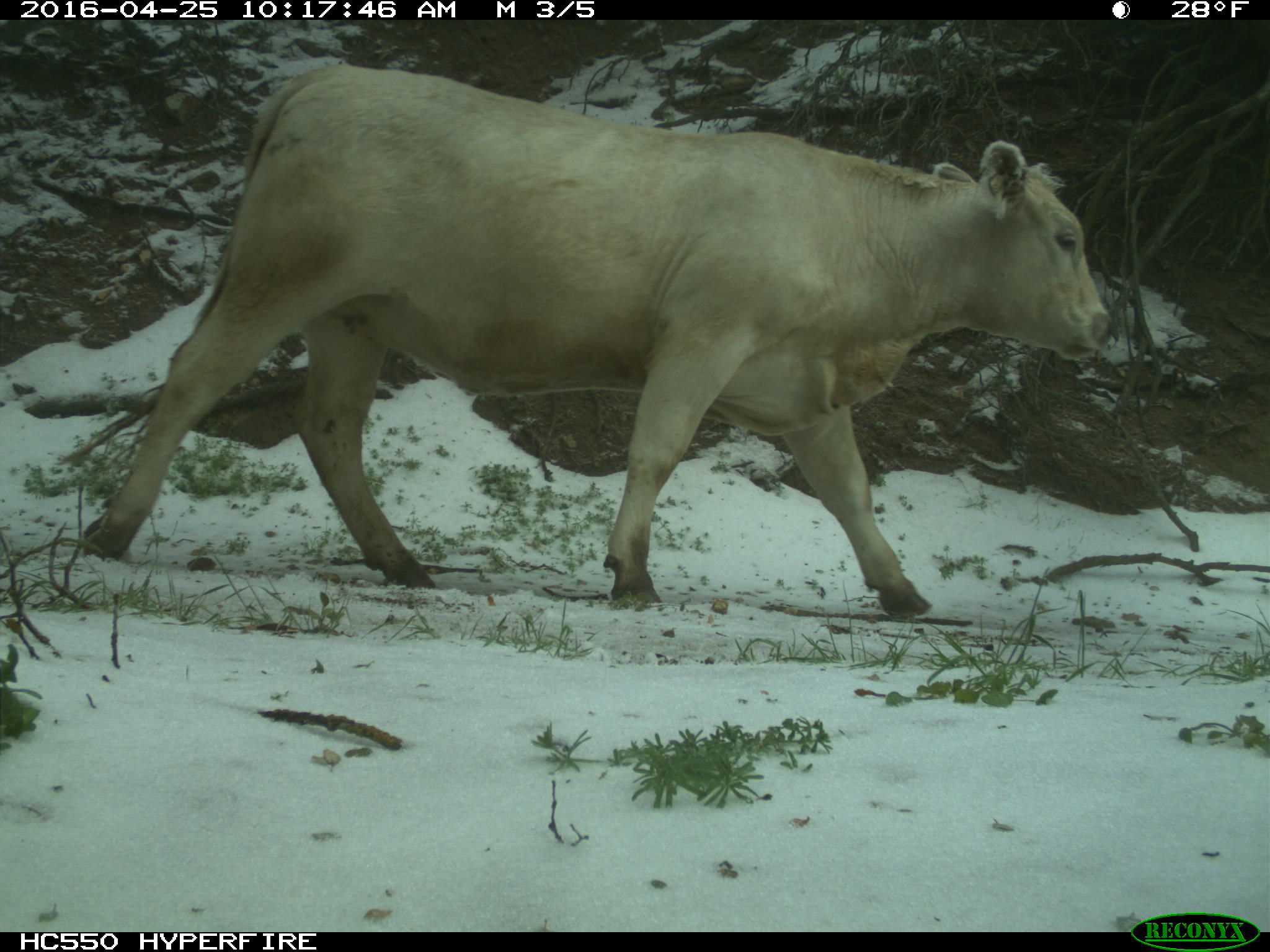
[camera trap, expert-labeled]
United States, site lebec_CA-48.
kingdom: Animalia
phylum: Chordata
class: Mammalia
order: Artiodactyla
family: Bovidae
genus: Bos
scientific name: Bos taurus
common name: domestic cow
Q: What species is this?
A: Bos taurus (domestic cow).